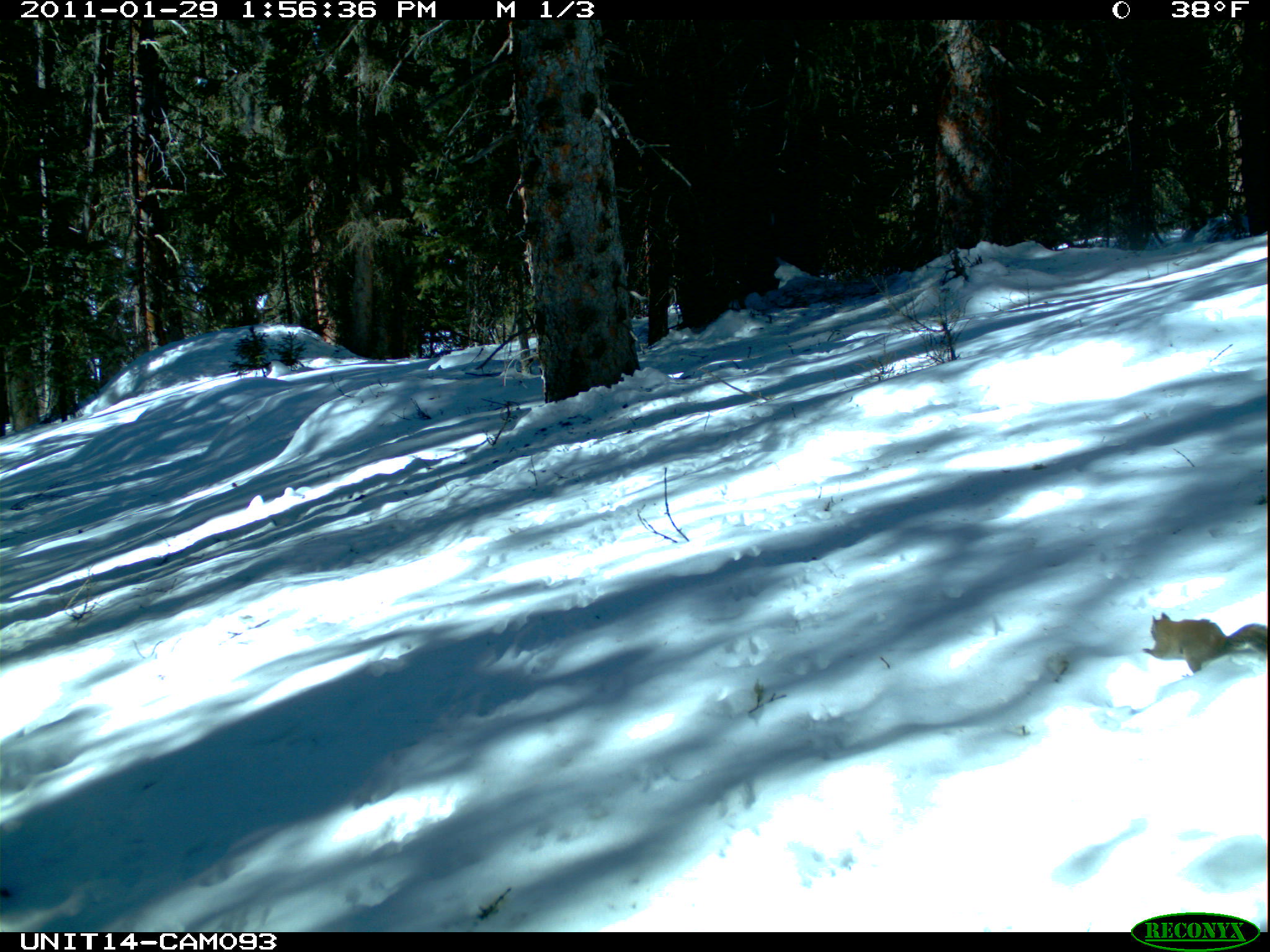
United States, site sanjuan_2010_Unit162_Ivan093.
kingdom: Animalia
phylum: Chordata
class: Mammalia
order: Rodentia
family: Sciuridae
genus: Tamiasciurus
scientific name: Tamiasciurus hudsonicus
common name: american red squirrel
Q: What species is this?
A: Tamiasciurus hudsonicus (american red squirrel).